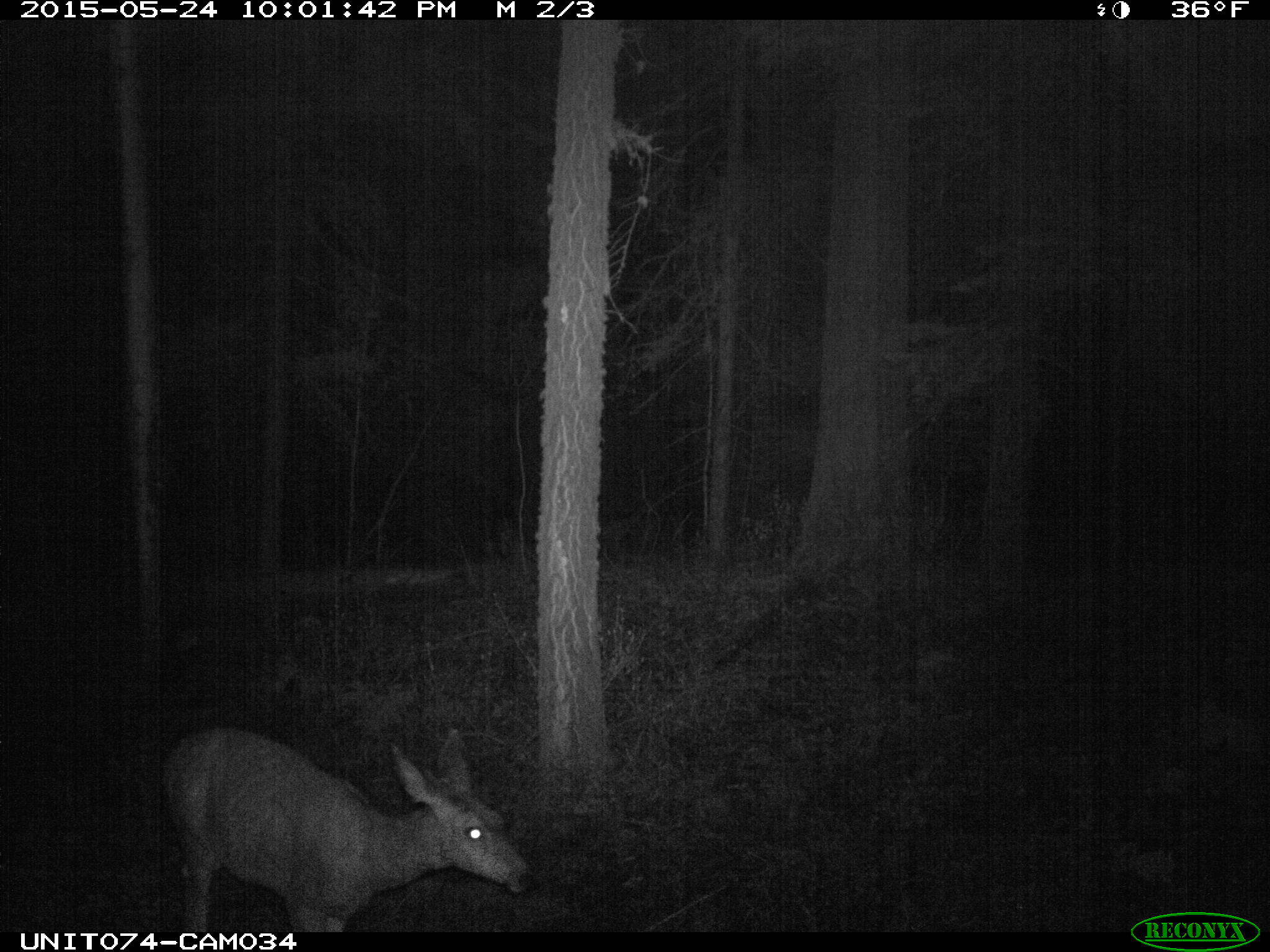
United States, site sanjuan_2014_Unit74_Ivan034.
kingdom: Animalia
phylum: Chordata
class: Mammalia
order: Artiodactyla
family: Cervidae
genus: Odocoileus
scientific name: Odocoileus hemionus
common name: mule deer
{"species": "Odocoileus hemionus (mule deer)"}